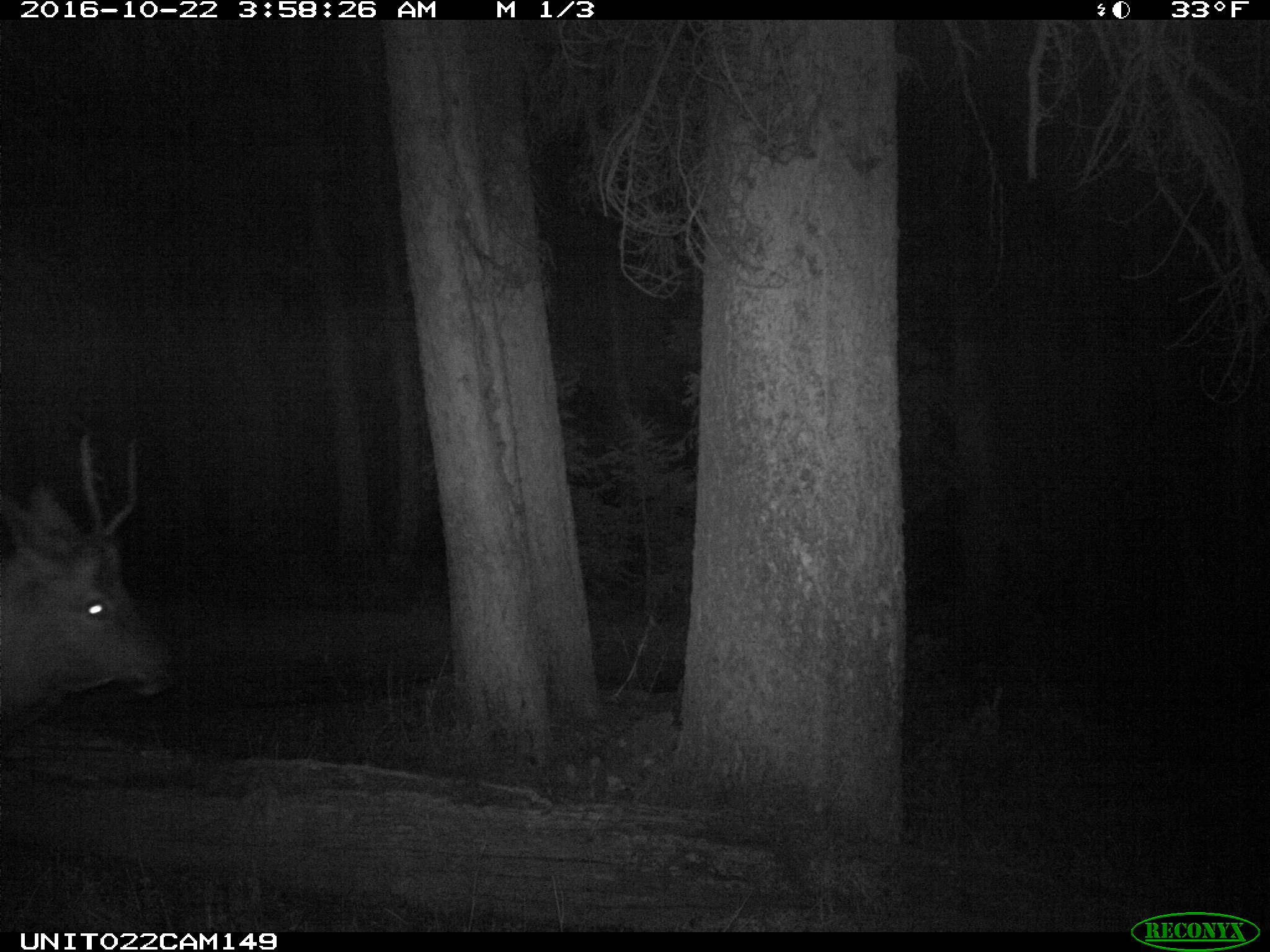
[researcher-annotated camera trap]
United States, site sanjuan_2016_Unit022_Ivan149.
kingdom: Animalia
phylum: Chordata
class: Mammalia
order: Artiodactyla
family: Cervidae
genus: Cervus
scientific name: Cervus elaphus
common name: red deer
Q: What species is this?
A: Cervus elaphus (red deer).